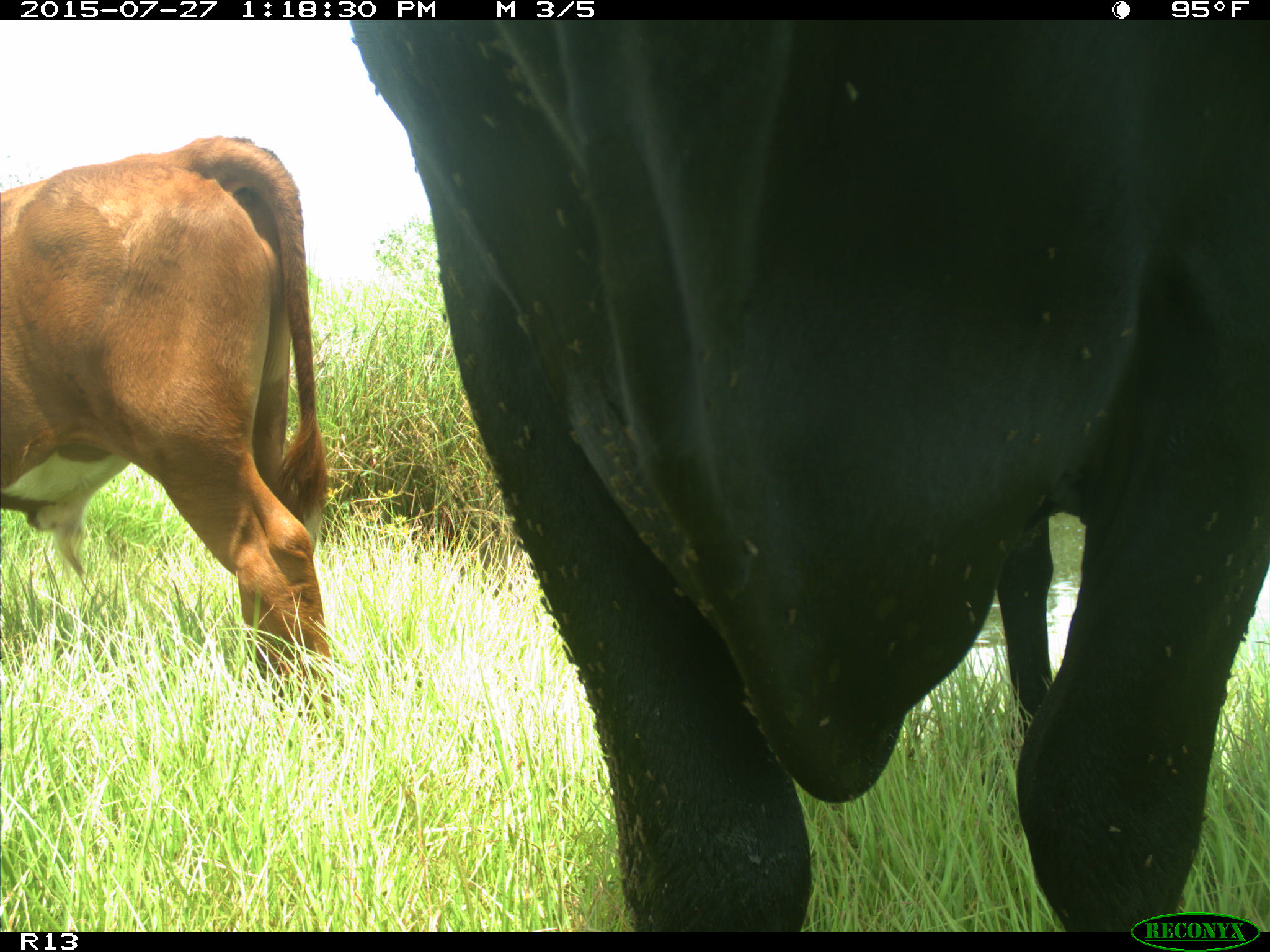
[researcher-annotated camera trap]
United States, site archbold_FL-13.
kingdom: Animalia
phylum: Chordata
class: Mammalia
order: Artiodactyla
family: Bovidae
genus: Bos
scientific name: Bos taurus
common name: domestic cow